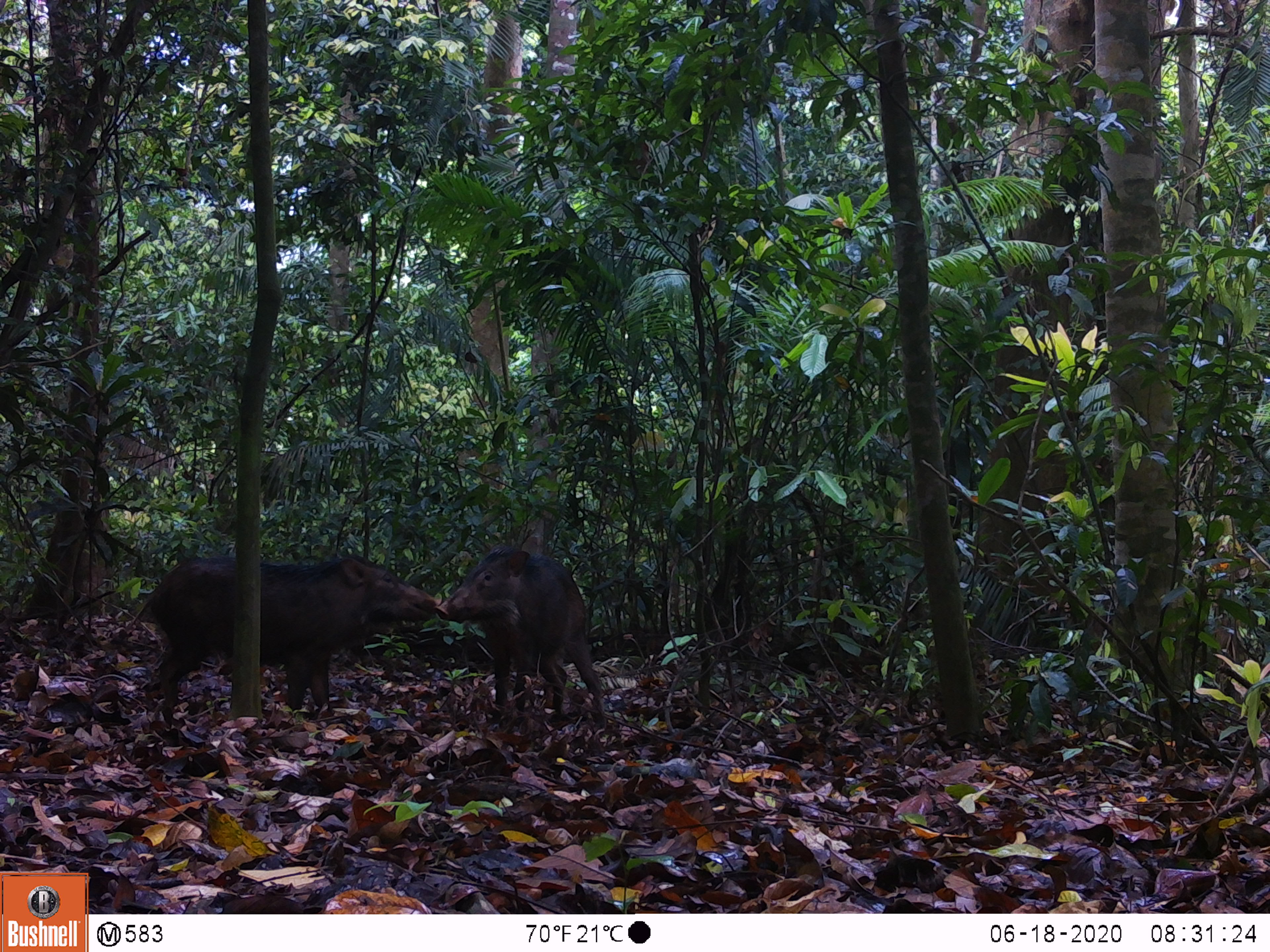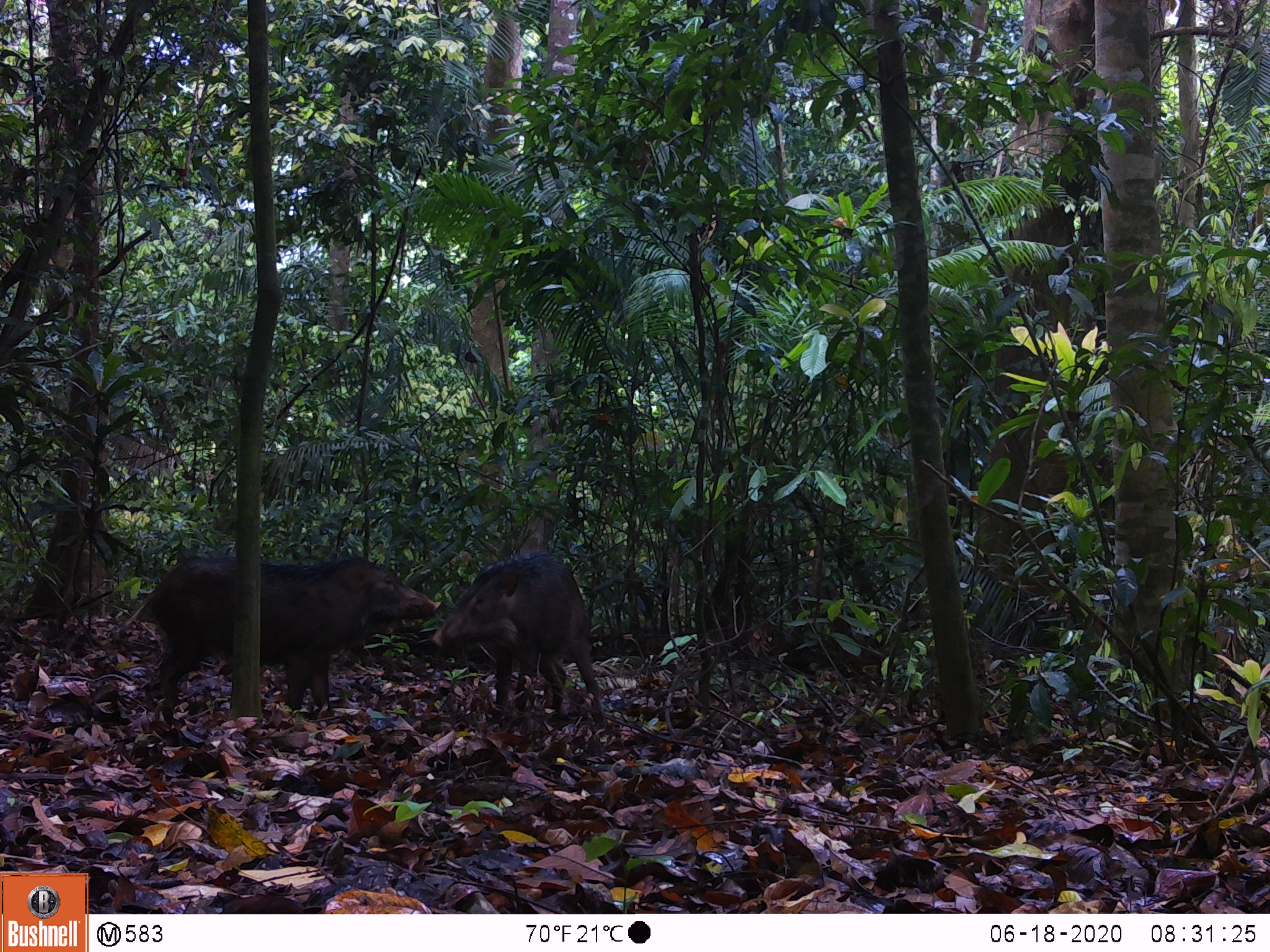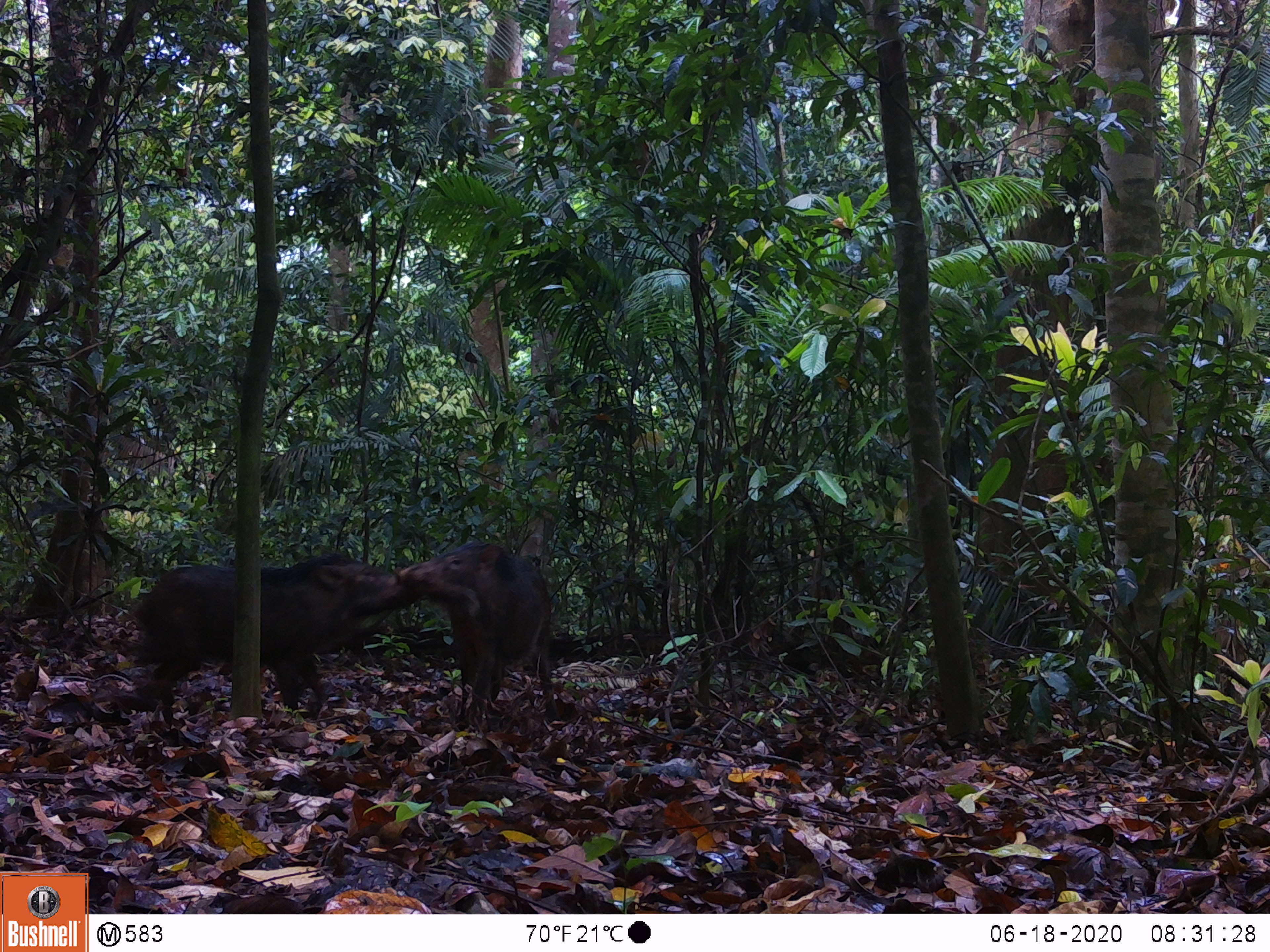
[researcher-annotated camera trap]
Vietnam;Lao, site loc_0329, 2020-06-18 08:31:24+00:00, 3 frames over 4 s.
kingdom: Animalia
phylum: Chordata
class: Mammalia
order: Artiodactyla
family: Suidae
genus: Sus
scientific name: Sus scrofa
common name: eurasian wild pig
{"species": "eurasian wild pig (Sus scrofa)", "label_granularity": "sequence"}